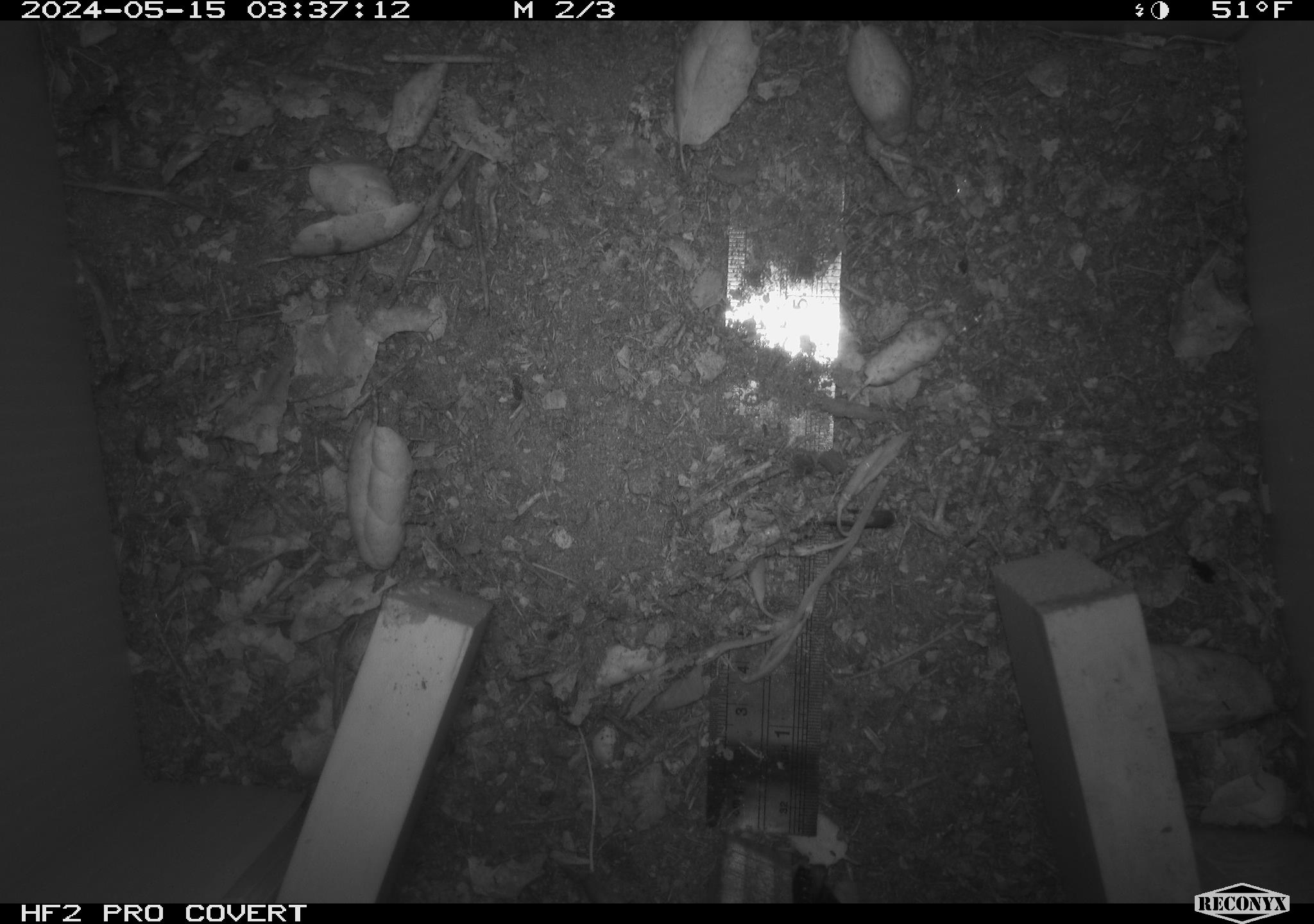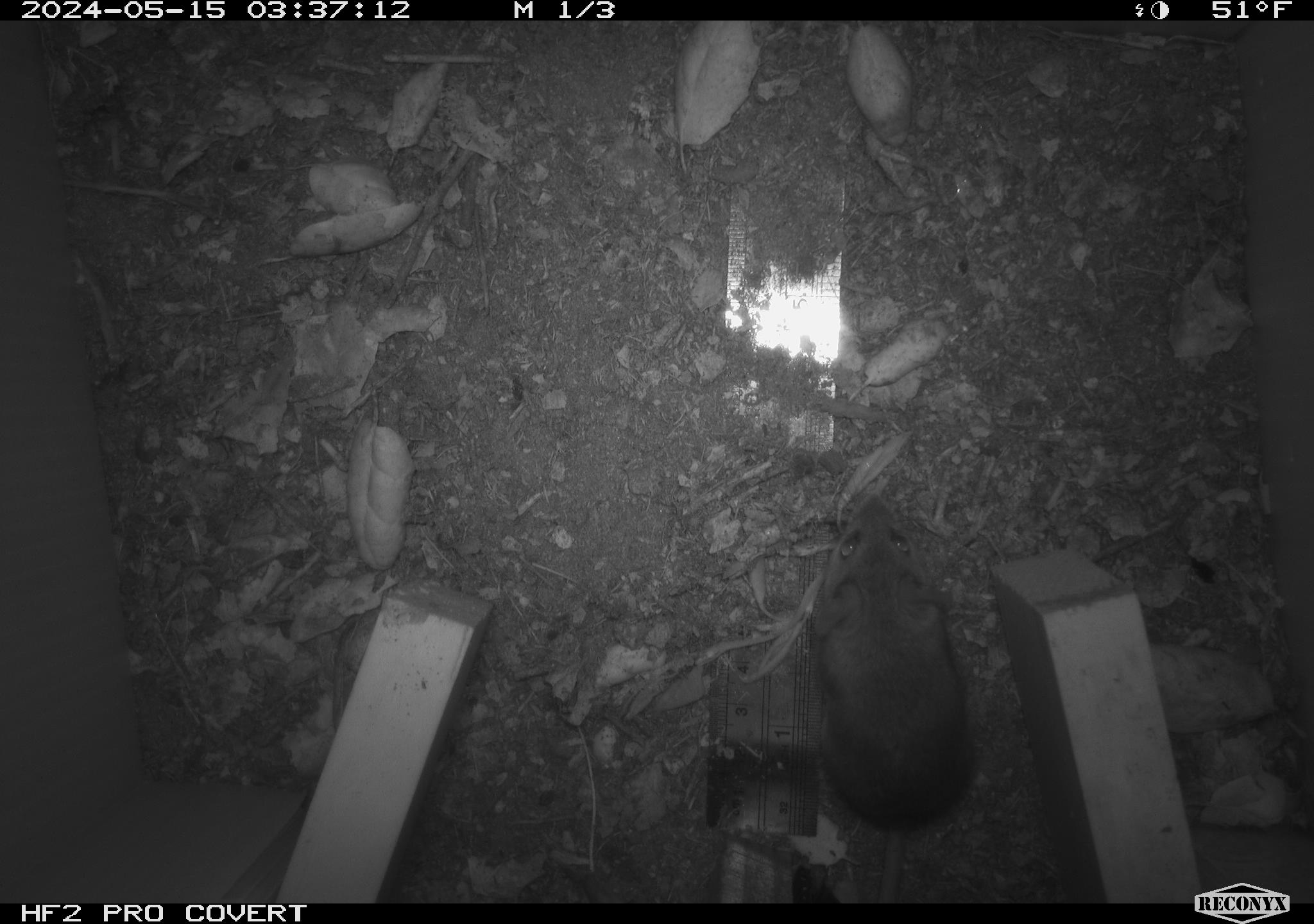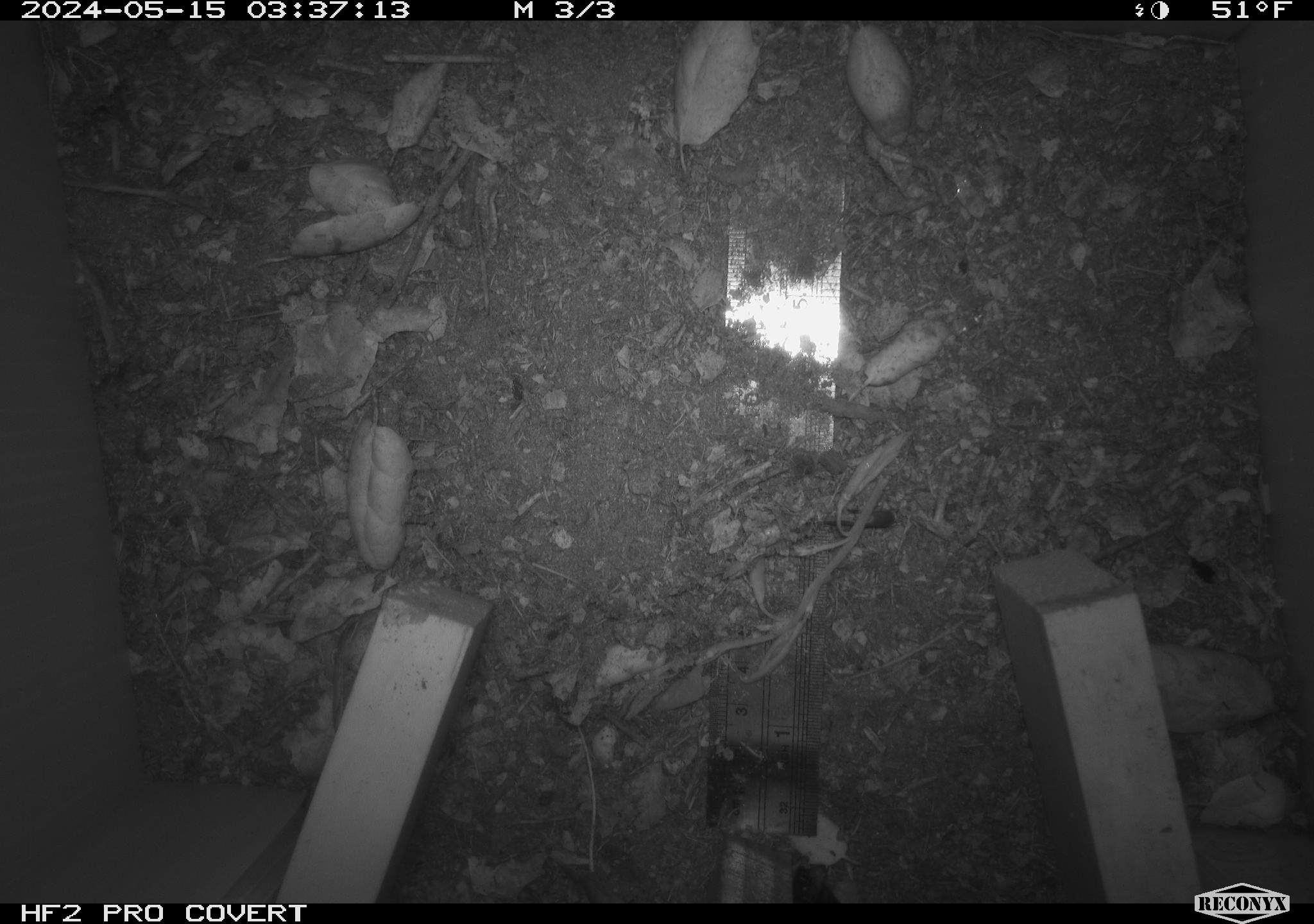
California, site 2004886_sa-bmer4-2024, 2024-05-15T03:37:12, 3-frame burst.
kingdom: Animalia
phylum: Chordata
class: Mammalia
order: Rodentia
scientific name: Rodentia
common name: mouse species